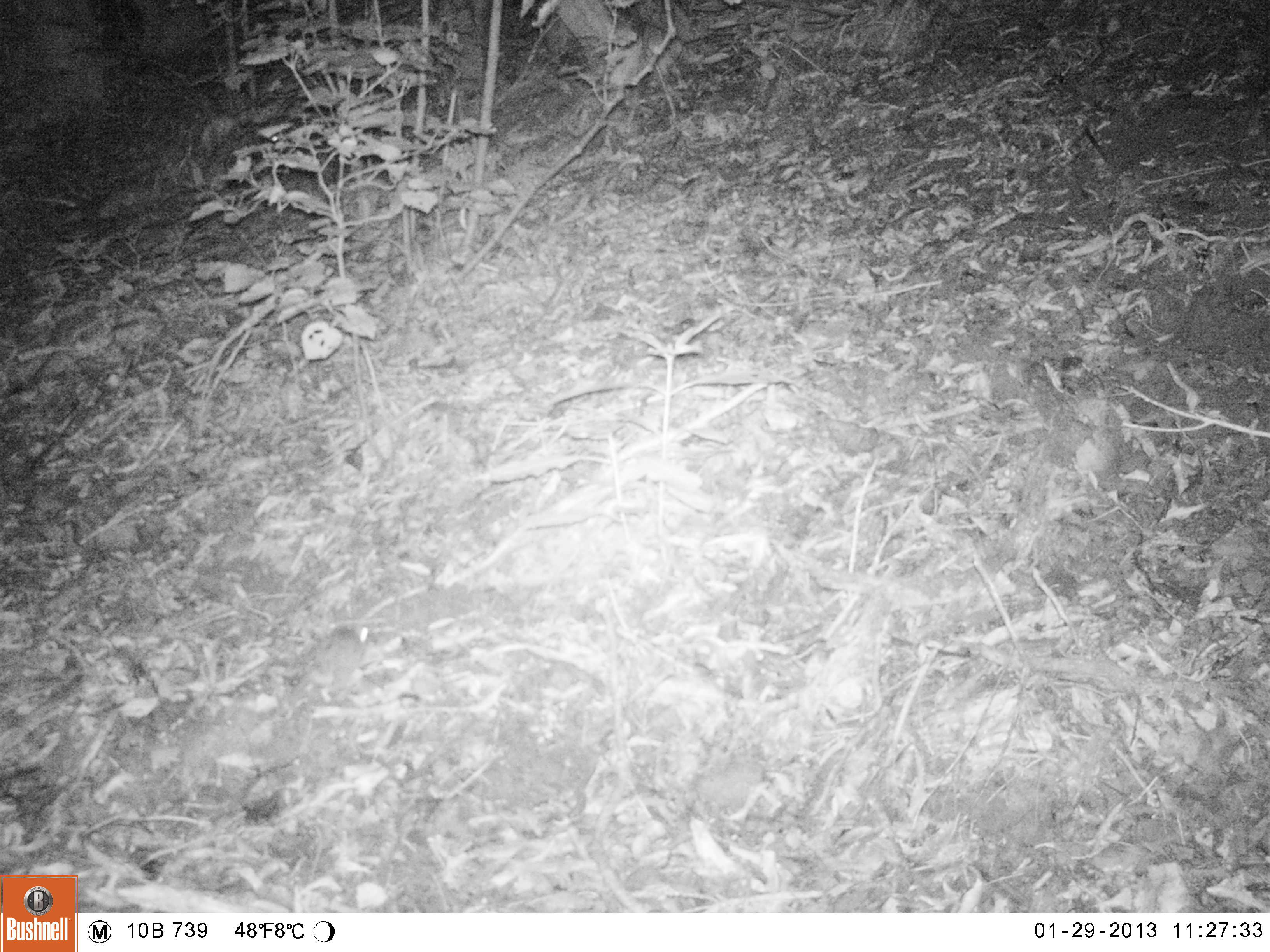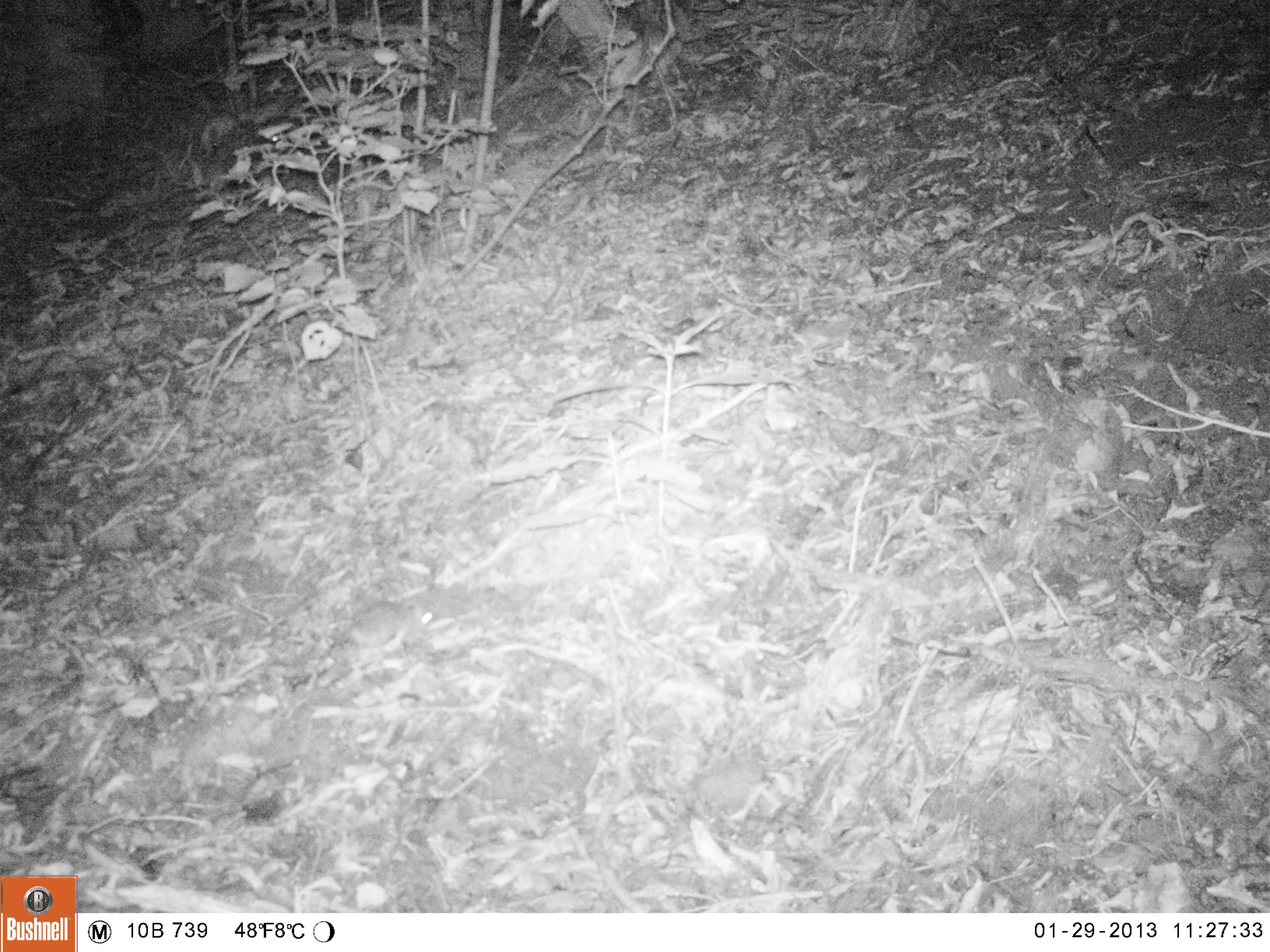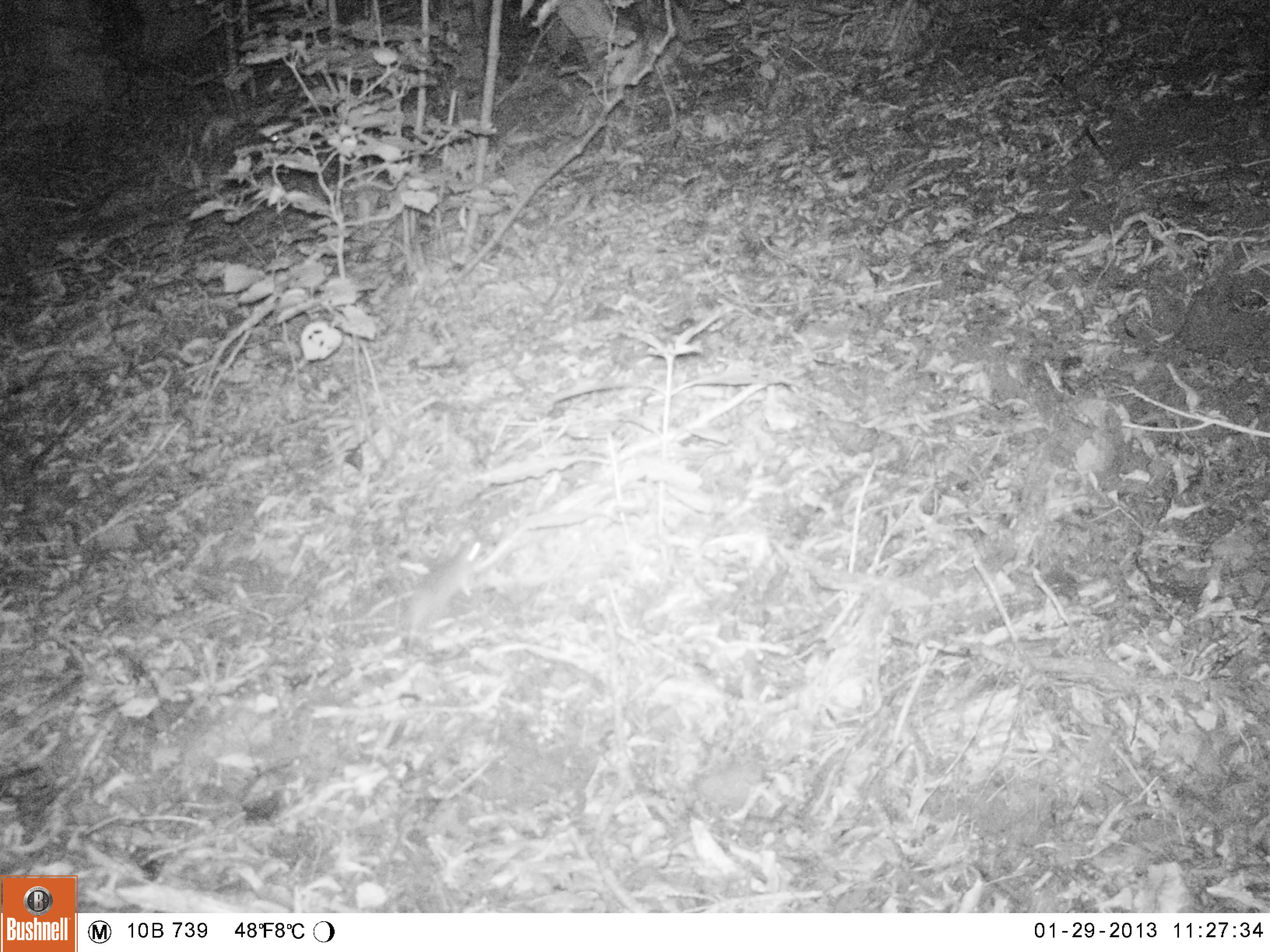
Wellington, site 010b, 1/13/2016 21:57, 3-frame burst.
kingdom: Animalia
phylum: Chordata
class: Mammalia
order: Rodentia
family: Muridae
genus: Rattus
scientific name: Rattus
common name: rat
Rat (Rattus).